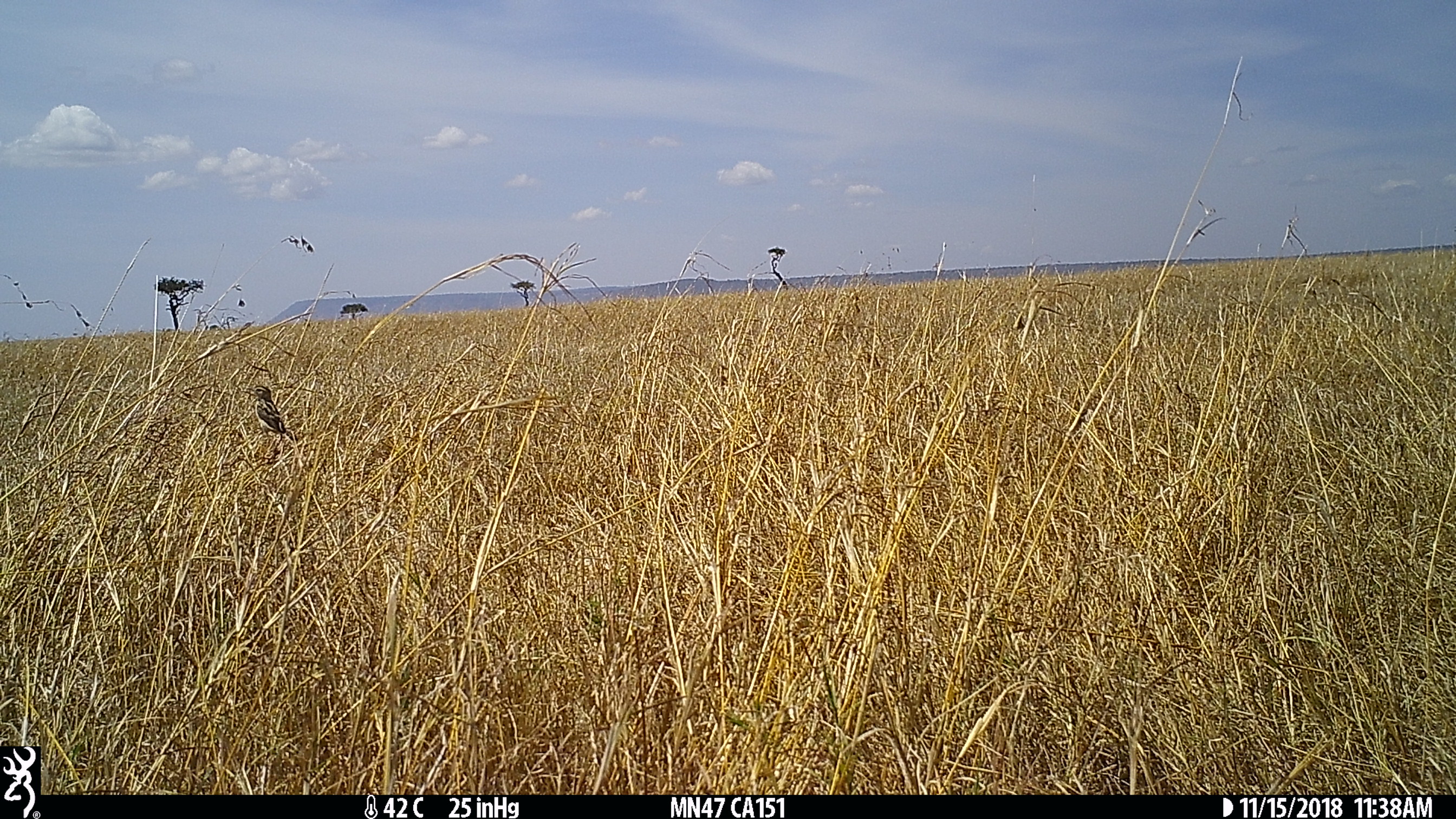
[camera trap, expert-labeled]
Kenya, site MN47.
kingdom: Animalia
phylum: Chordata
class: Aves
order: Passeriformes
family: Cisticolidae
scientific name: Cisticolidae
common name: cisticola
Cisticola (Cisticolidae).